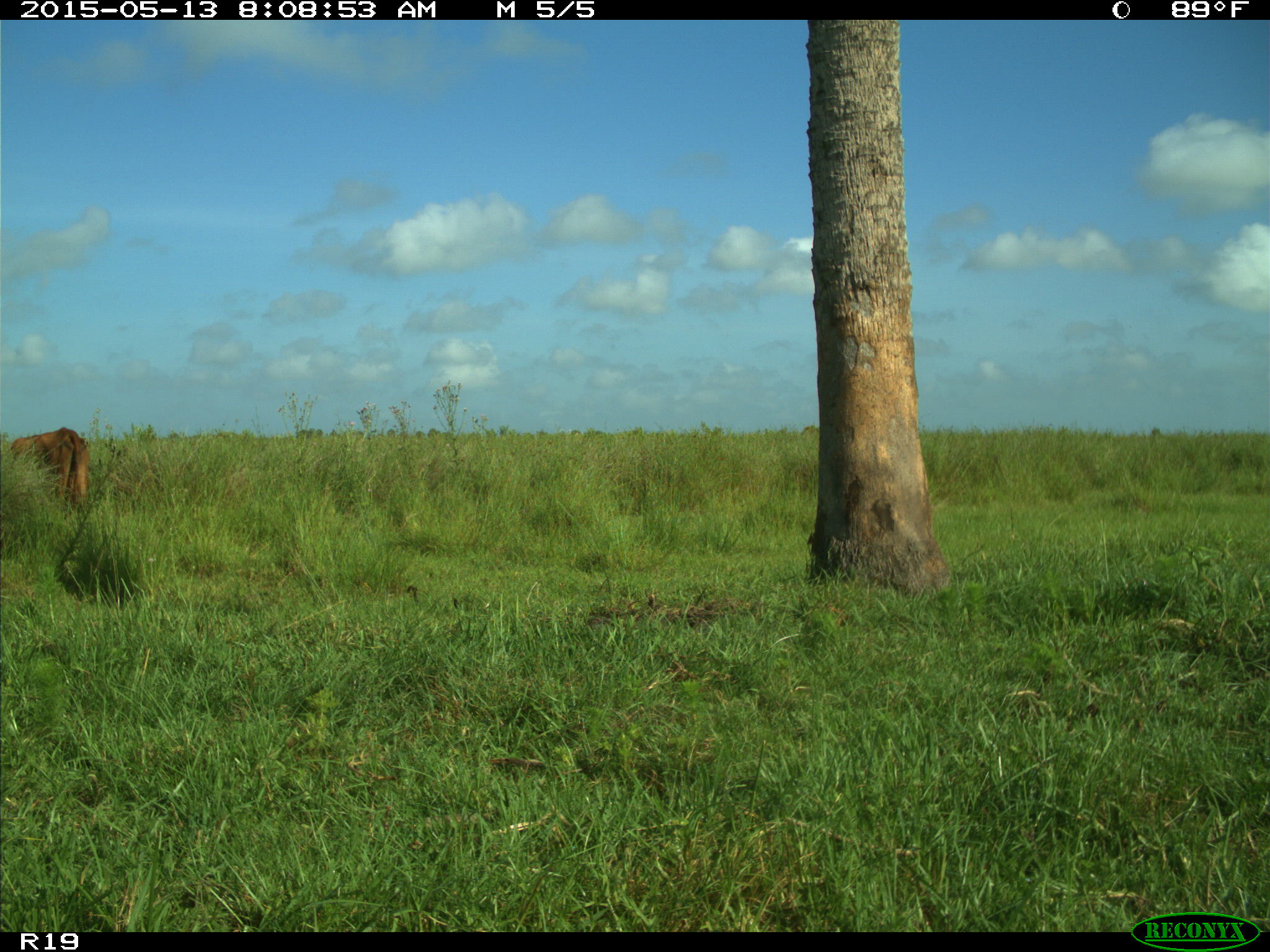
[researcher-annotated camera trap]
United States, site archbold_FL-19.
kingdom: Animalia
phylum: Chordata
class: Mammalia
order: Artiodactyla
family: Bovidae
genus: Bos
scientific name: Bos taurus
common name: domestic cow